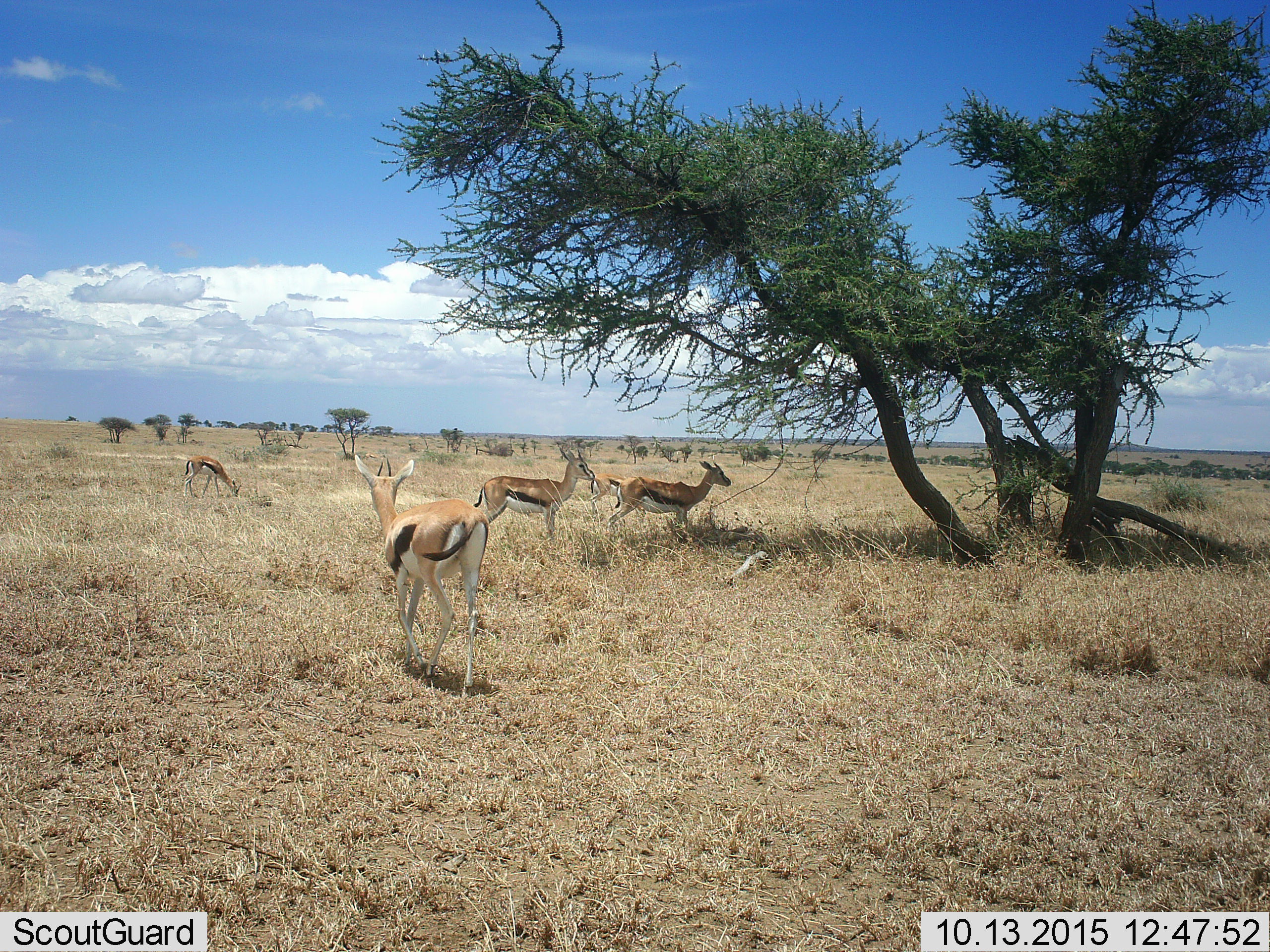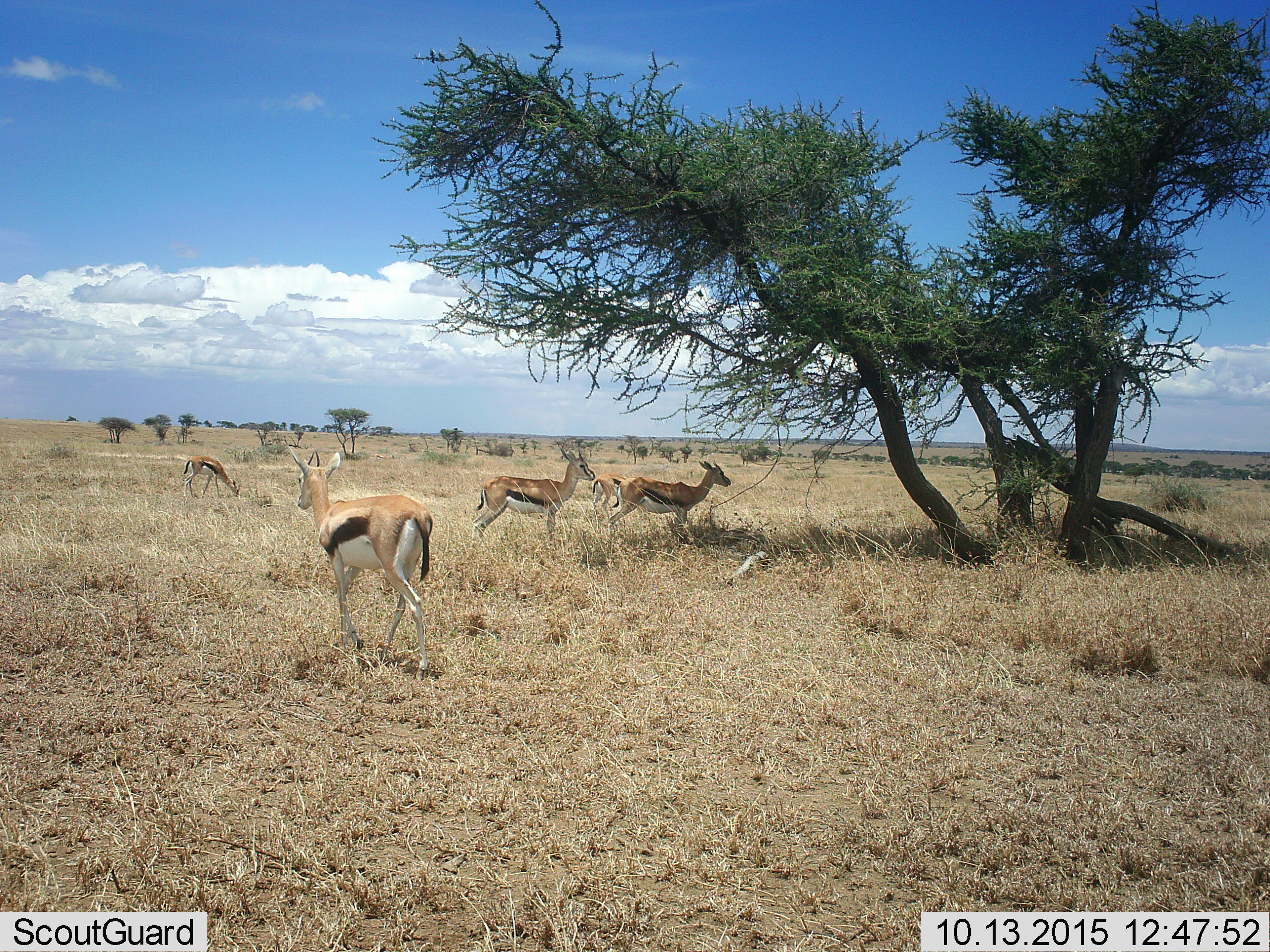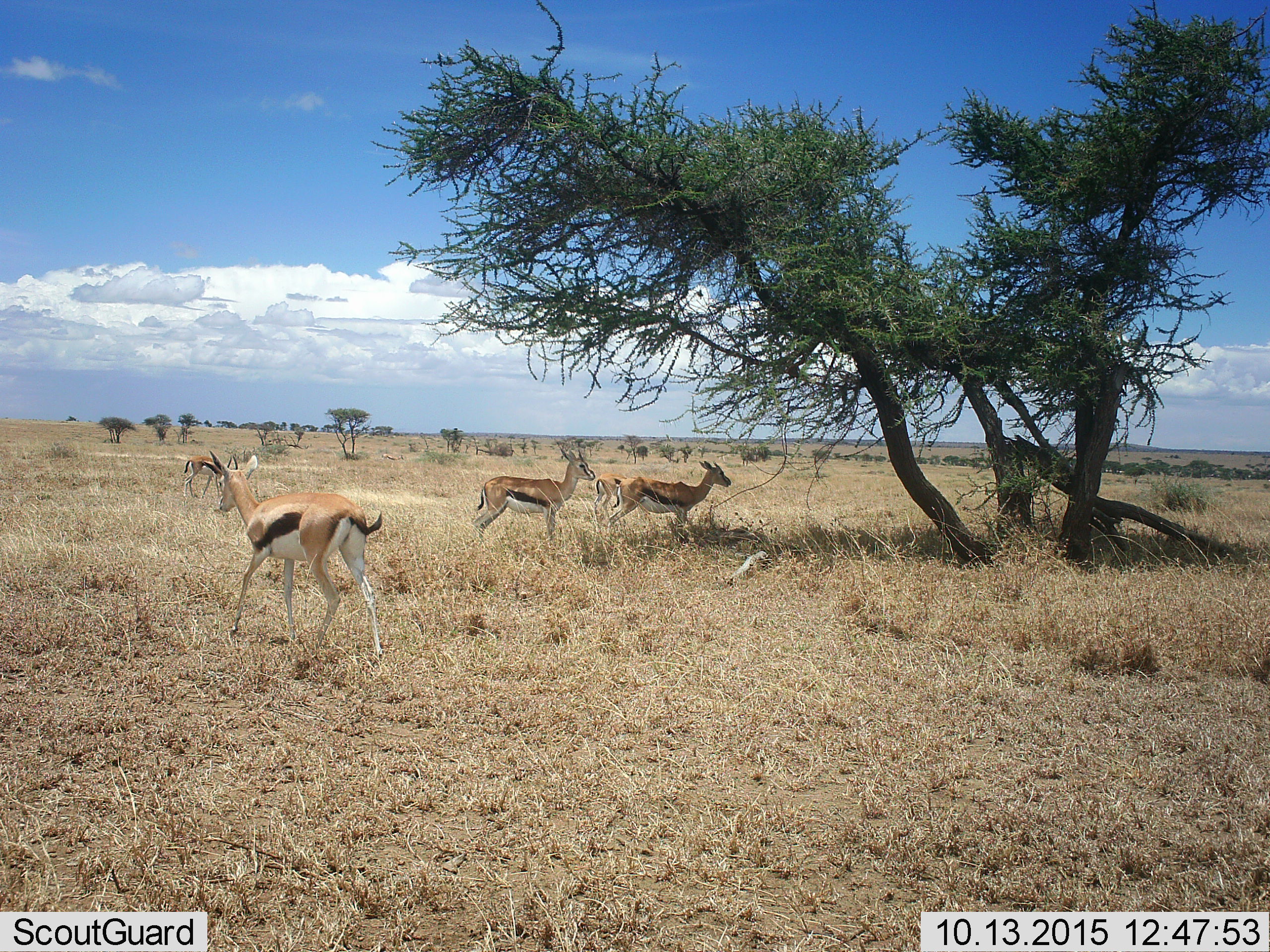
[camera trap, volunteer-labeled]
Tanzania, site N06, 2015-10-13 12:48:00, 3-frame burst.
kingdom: Animalia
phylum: Chordata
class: Mammalia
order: Artiodactyla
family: Bovidae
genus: Eudorcas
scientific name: Eudorcas thomsonii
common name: thomson's gazelle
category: gazellethomsons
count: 5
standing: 78%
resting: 22%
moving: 89%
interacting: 11%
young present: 33%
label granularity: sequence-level